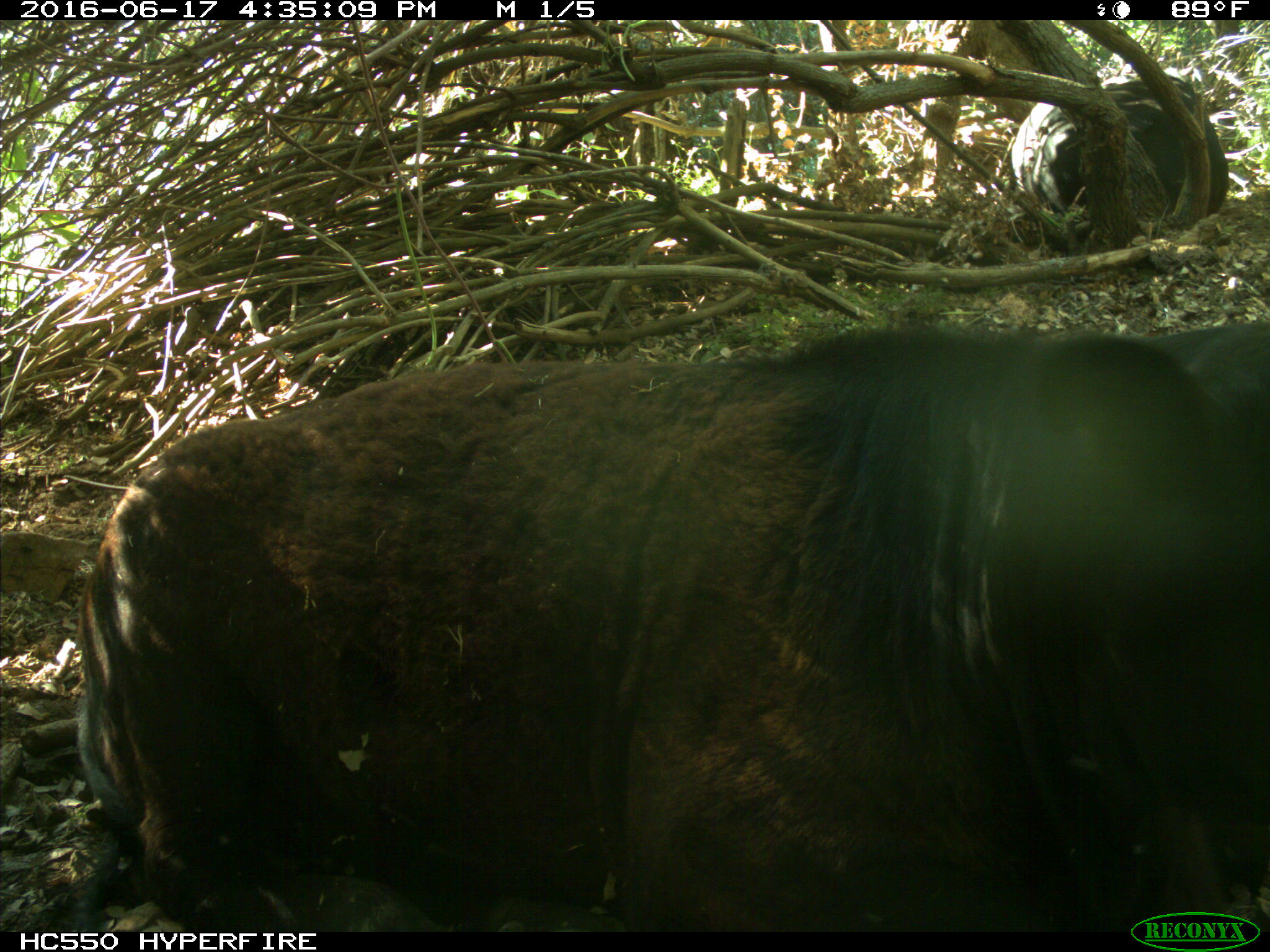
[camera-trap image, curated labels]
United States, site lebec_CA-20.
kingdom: Animalia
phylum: Chordata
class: Mammalia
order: Artiodactyla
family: Bovidae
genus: Bos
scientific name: Bos taurus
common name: domestic cow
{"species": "Bos taurus (domestic cow)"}